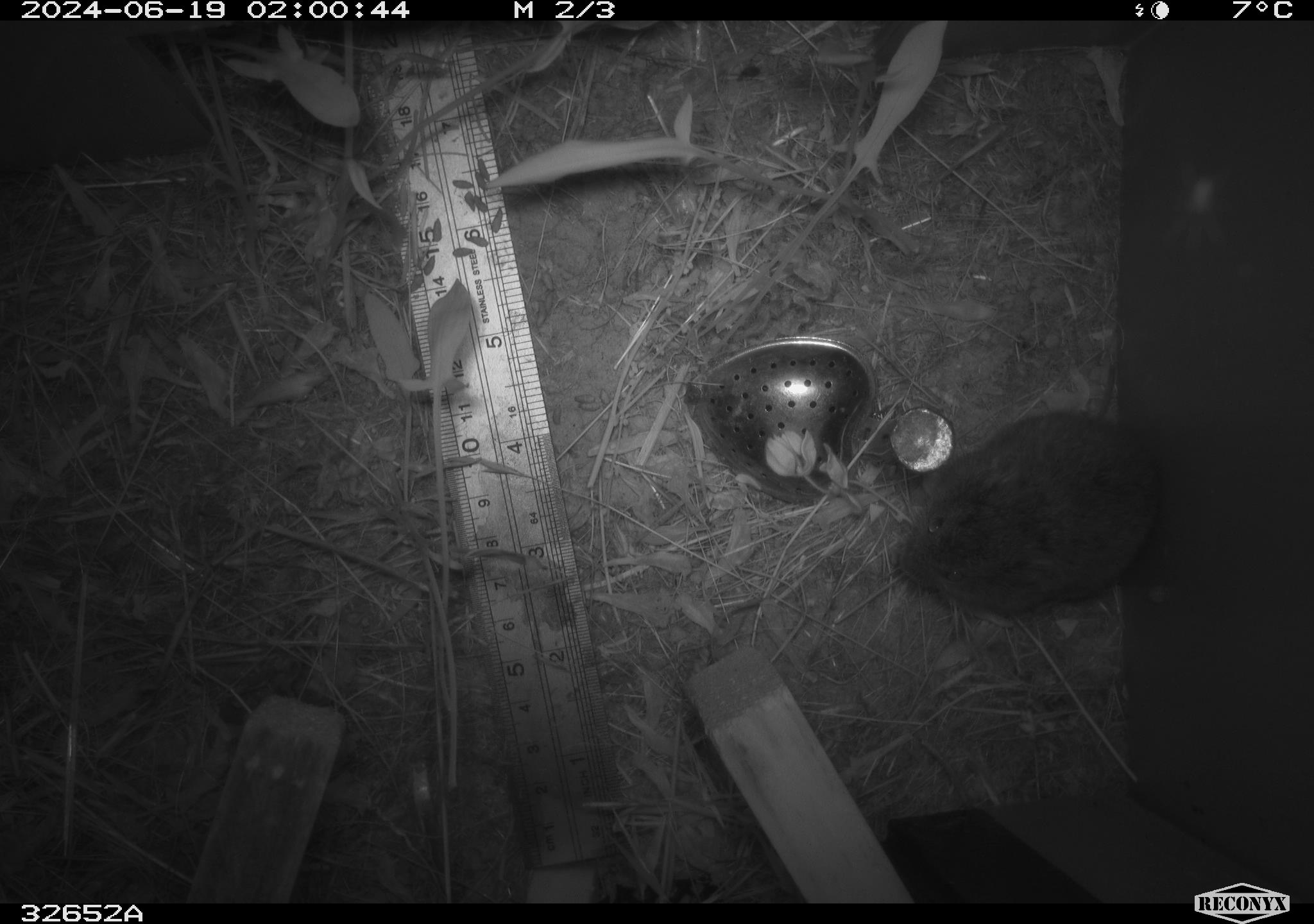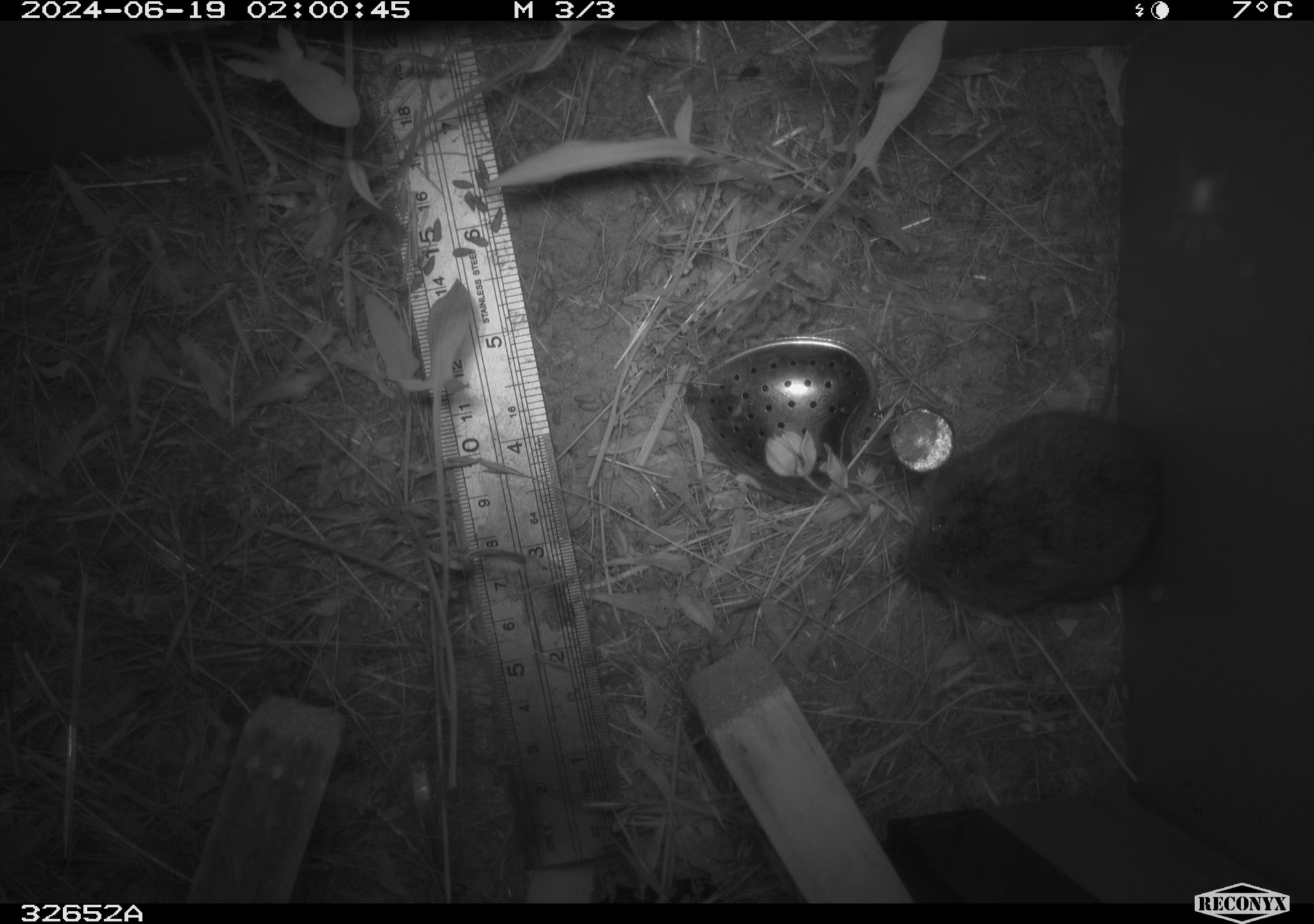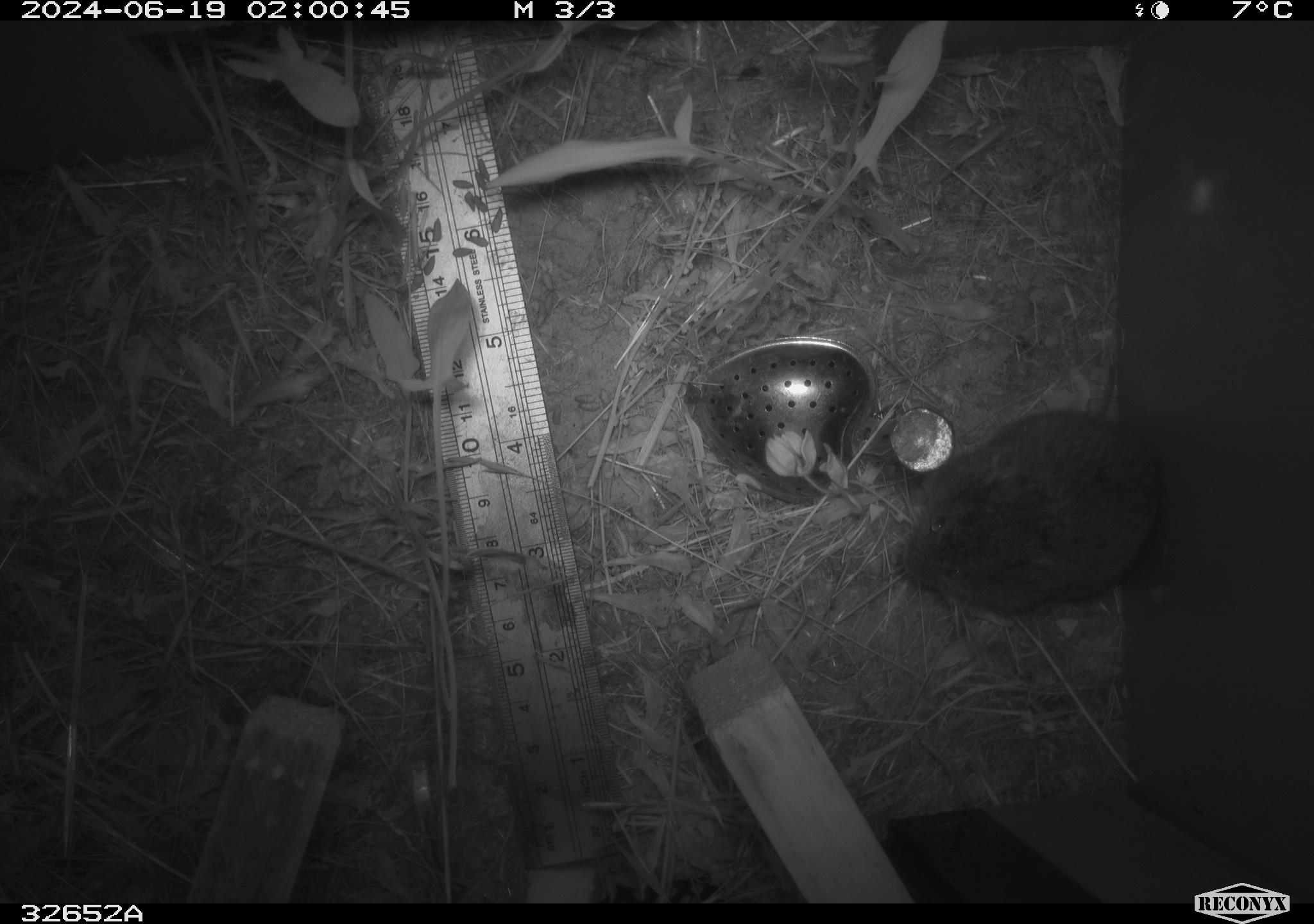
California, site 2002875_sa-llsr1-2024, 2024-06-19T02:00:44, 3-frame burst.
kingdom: Animalia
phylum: Chordata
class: Mammalia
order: Rodentia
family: Cricetidae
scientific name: Arvicolinae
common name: voles, lemmings, and muskrats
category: arvicolinae subfamily